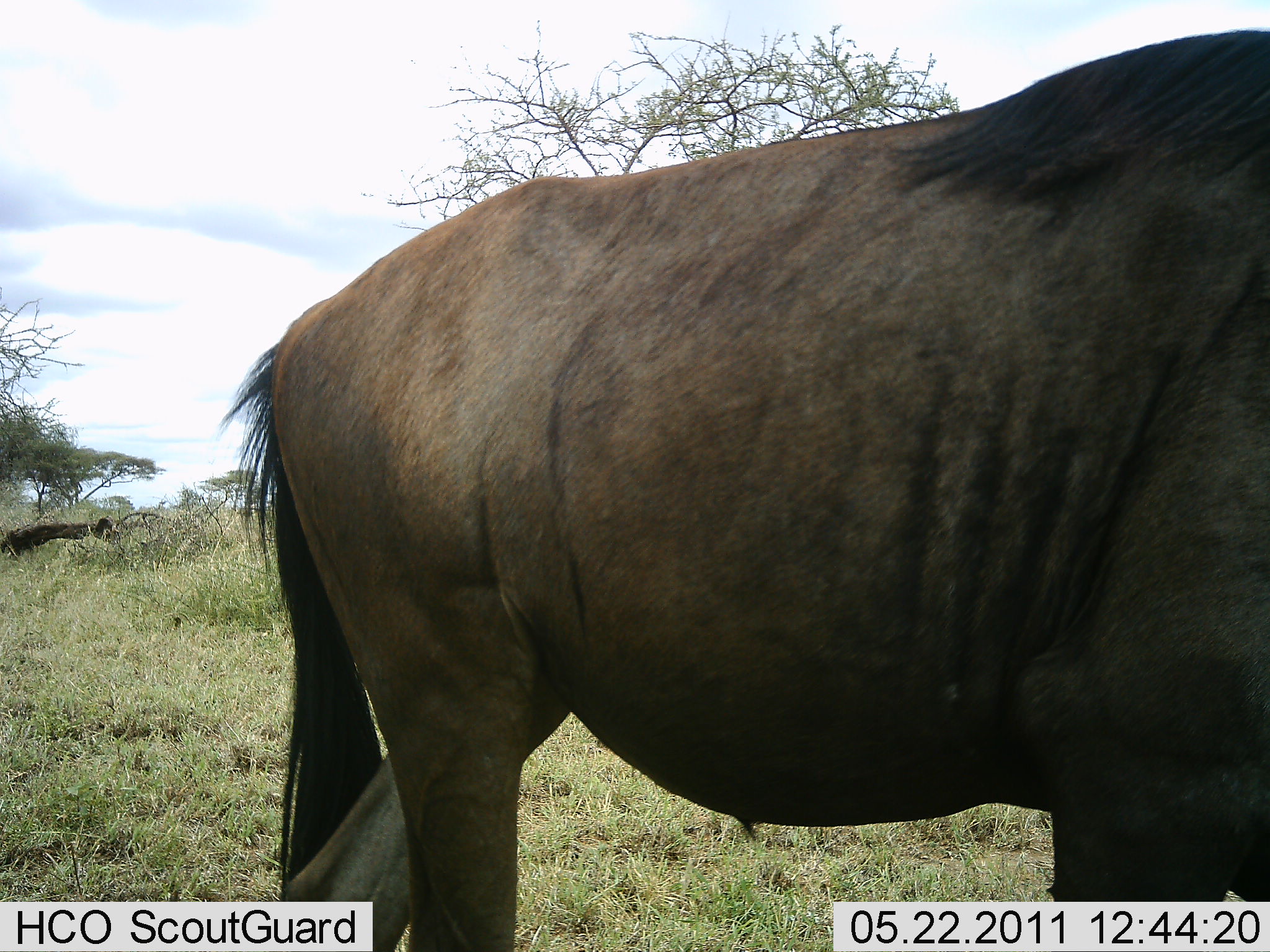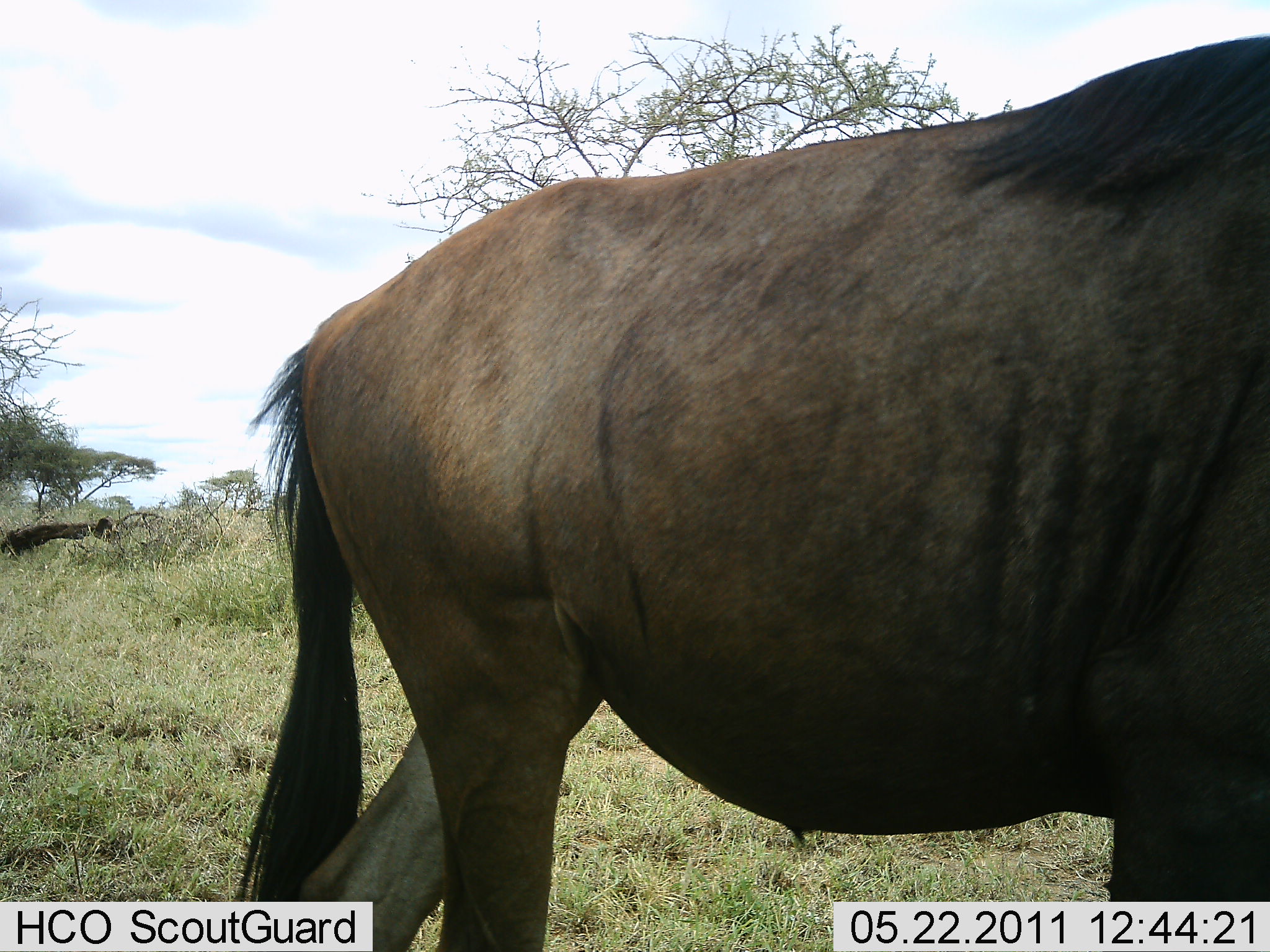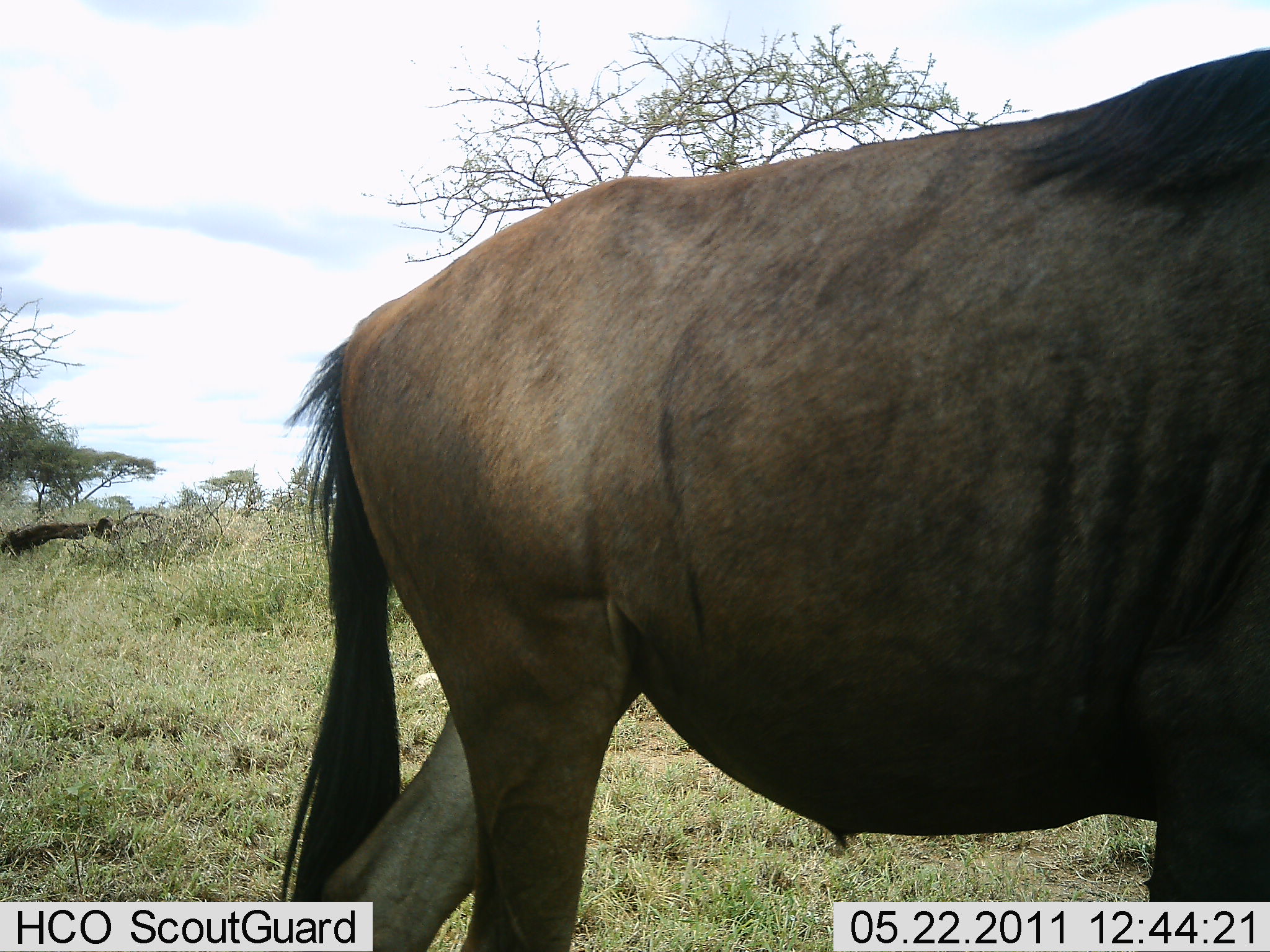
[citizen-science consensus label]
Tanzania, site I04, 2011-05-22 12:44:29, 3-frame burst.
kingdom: Animalia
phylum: Chordata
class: Mammalia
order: Artiodactyla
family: Bovidae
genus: Connochaetes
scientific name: Connochaetes taurinus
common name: blue wildebeest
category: wildebeest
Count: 1.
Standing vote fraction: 46%.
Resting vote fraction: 0%.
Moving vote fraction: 54%.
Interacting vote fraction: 0%.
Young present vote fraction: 0%.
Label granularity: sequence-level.